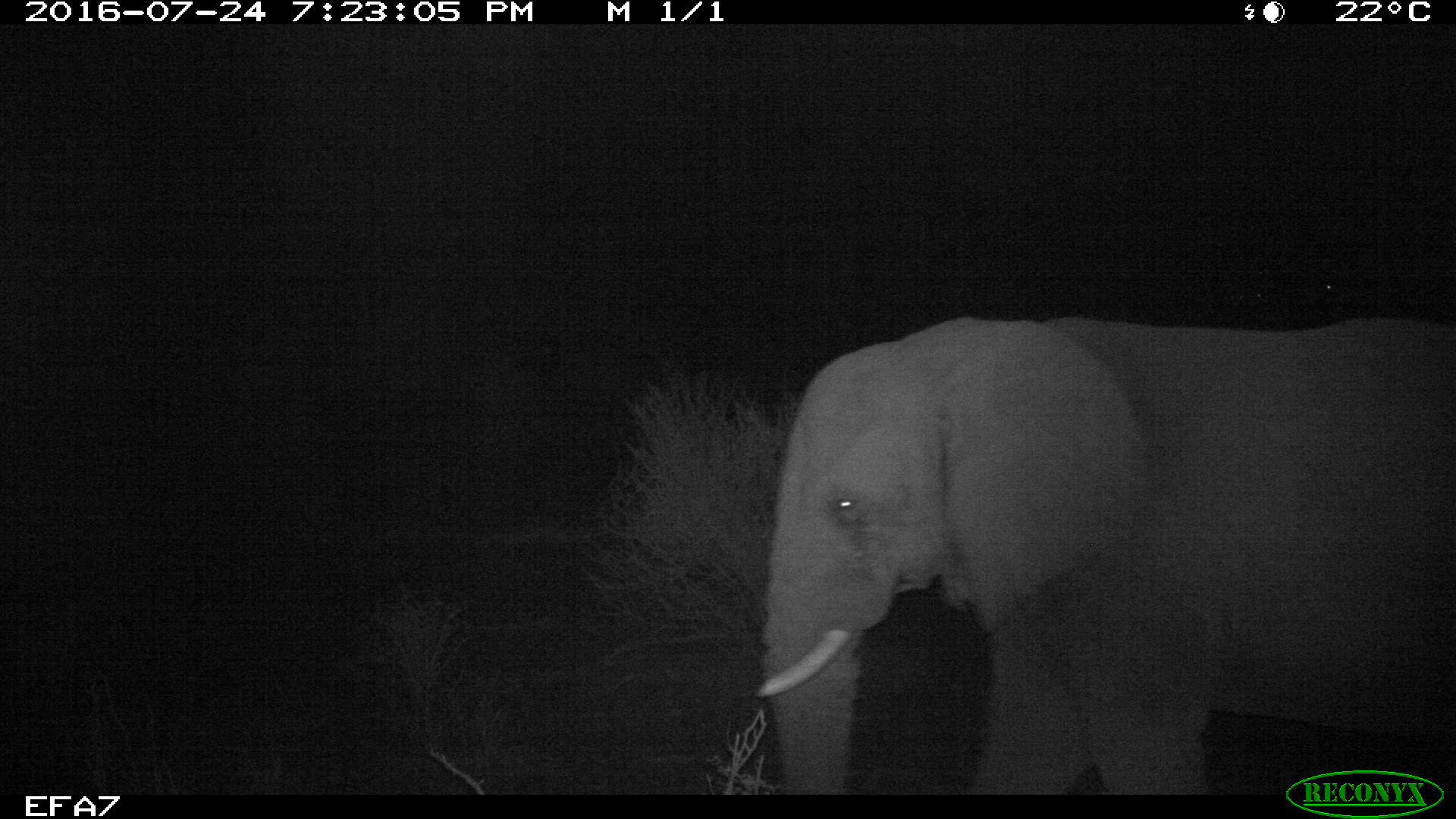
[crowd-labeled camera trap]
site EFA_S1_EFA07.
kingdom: Animalia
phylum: Chordata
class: Mammalia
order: Proboscidea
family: Elephantidae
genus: Loxodonta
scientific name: Loxodonta africana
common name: african bush elephant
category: elephant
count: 1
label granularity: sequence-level